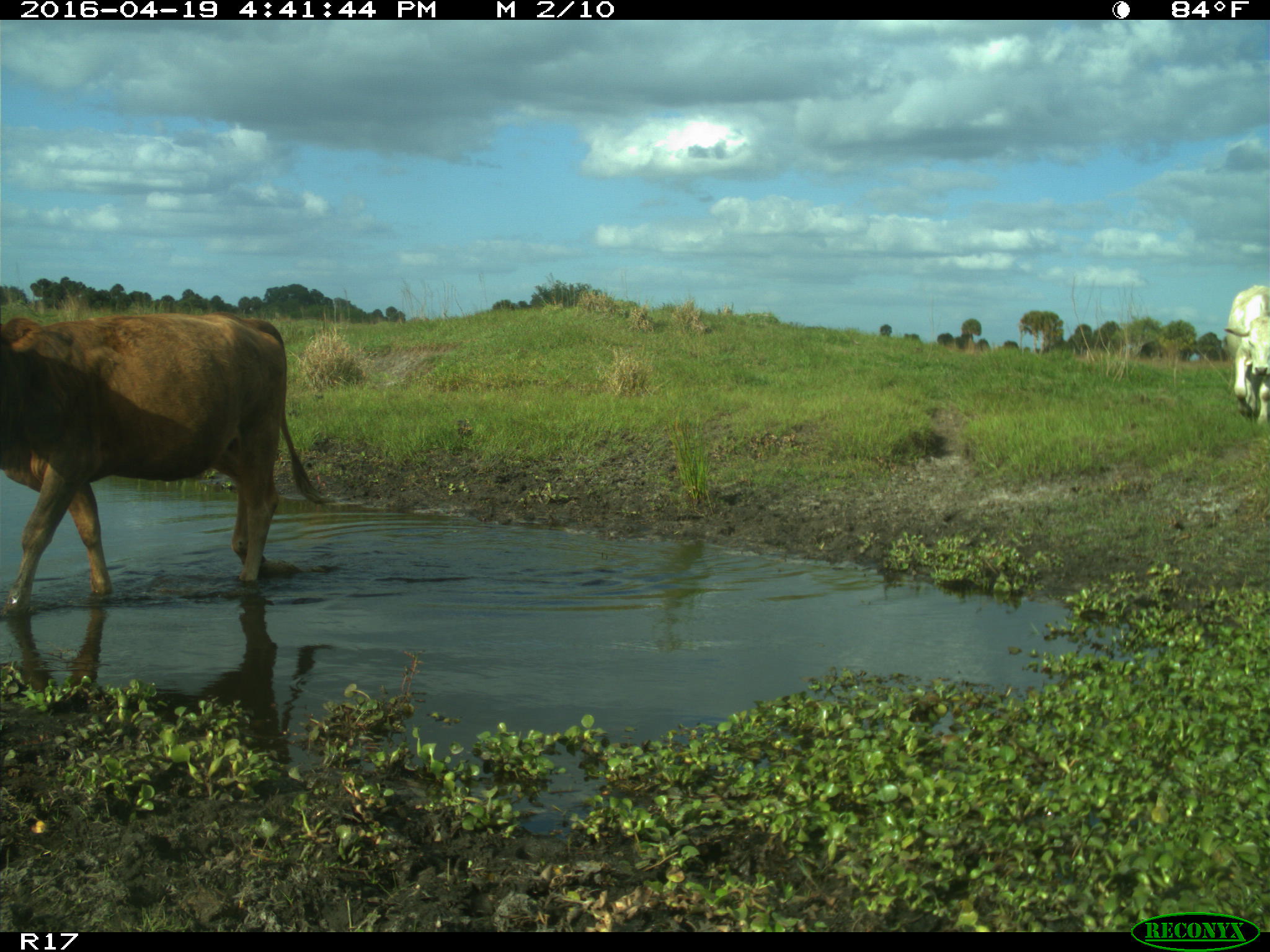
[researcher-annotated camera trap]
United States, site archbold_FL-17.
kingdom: Animalia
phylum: Chordata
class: Mammalia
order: Artiodactyla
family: Bovidae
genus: Bos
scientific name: Bos taurus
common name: domestic cow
Bos taurus (domestic cow).